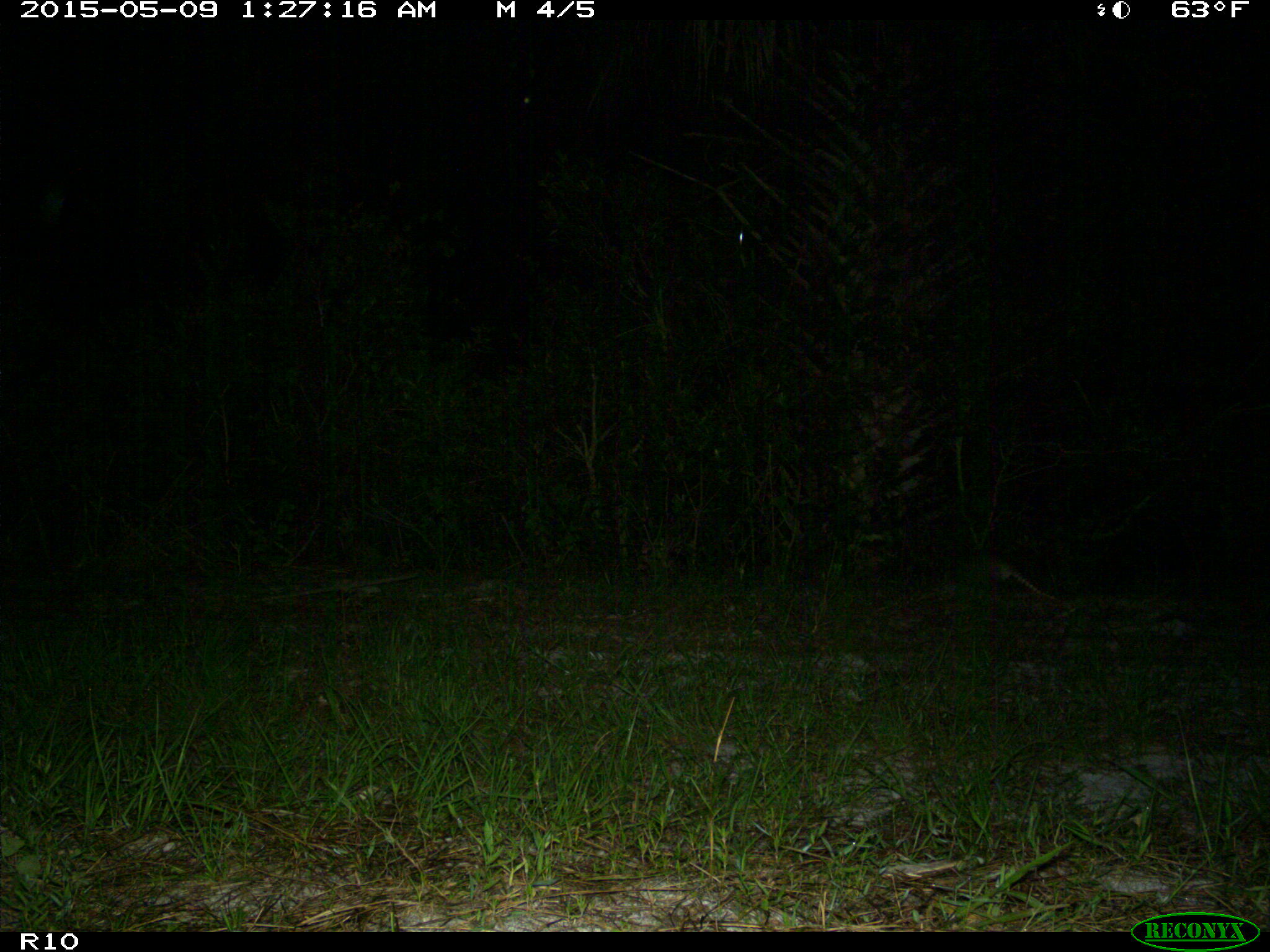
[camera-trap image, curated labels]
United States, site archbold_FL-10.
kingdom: Animalia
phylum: Chordata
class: Mammalia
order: Cingulata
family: Dasypodidae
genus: Dasypus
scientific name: Dasypus novemcinctus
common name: nine-banded armadillo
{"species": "Dasypus novemcinctus (nine-banded armadillo)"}